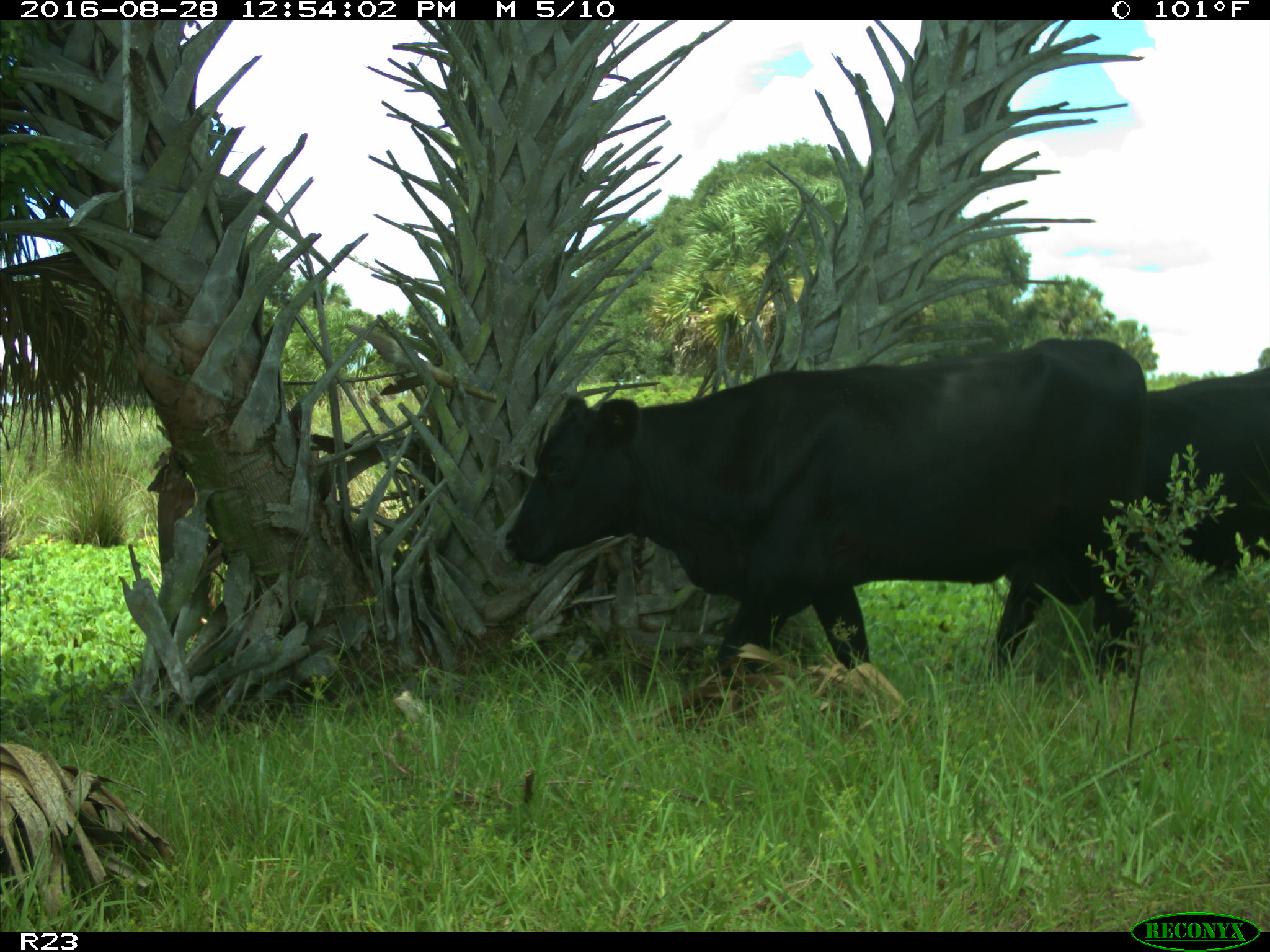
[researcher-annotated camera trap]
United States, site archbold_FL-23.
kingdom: Animalia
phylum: Chordata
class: Mammalia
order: Artiodactyla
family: Bovidae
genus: Bos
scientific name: Bos taurus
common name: domestic cow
Bos taurus (domestic cow).